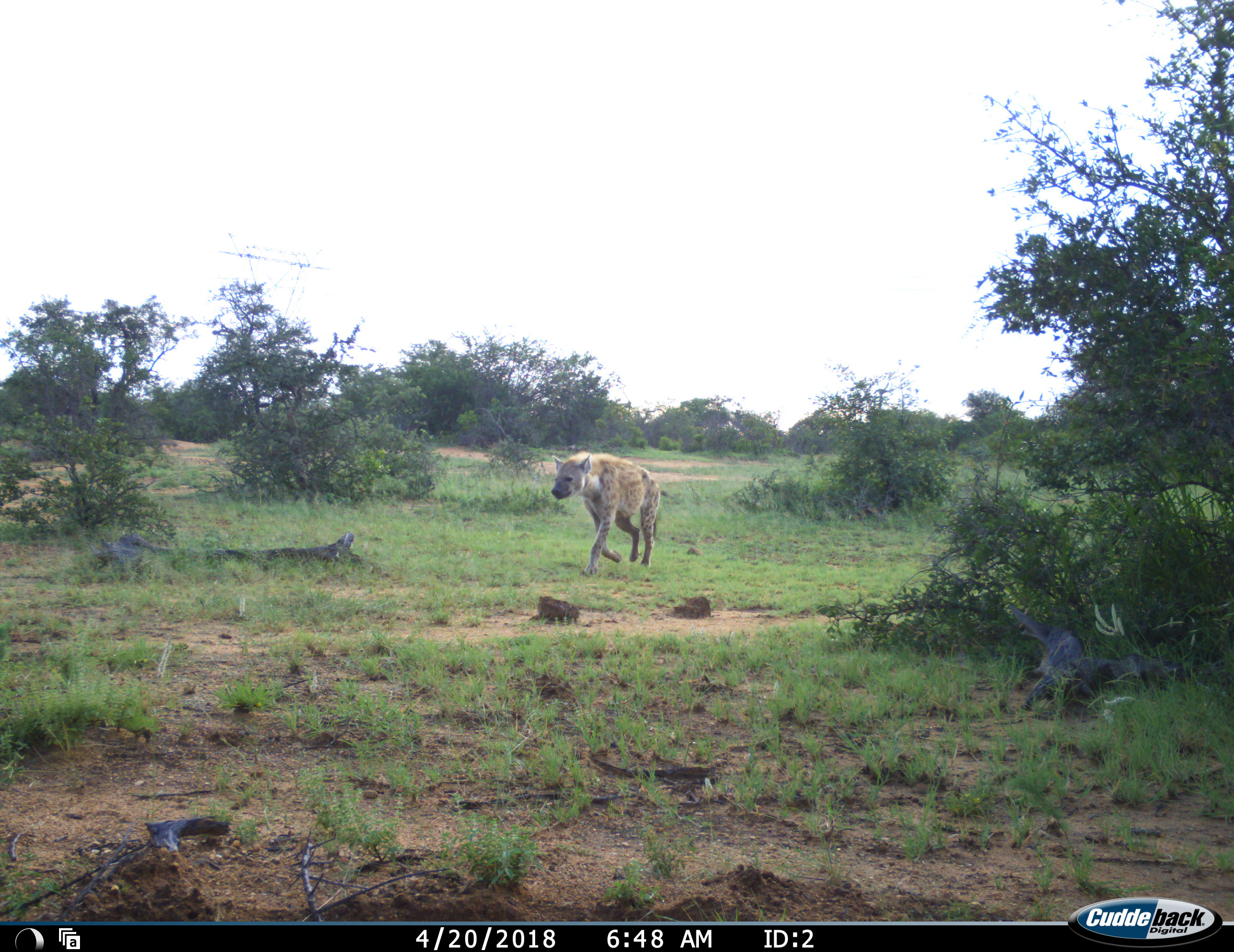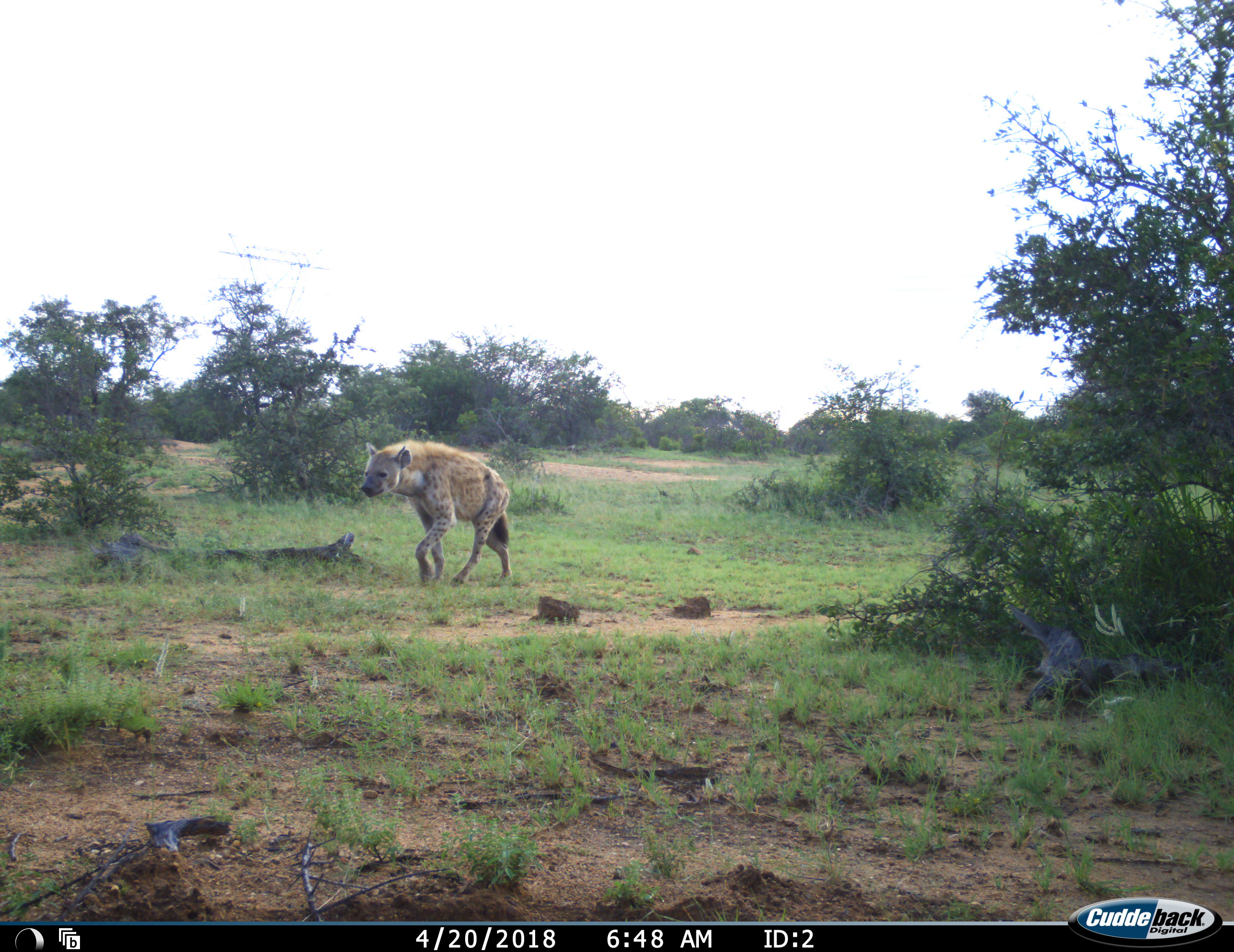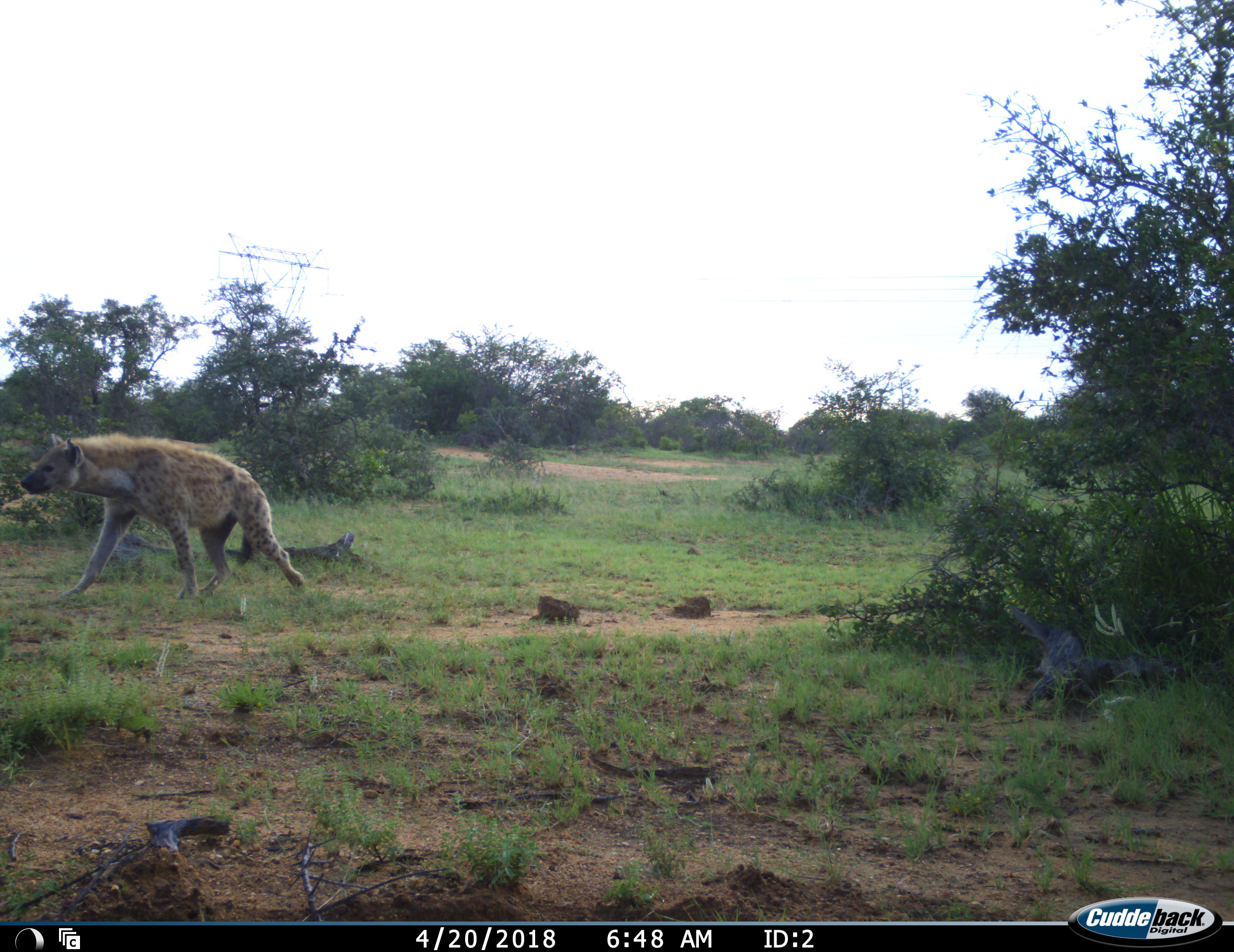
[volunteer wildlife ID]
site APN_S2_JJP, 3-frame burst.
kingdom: Animalia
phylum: Chordata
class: Mammalia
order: Carnivora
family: Hyaenidae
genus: Crocuta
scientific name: Crocuta crocuta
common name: spotted hyena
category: hyenaspotted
Hyenaspotted (spotted hyena) (Crocuta crocuta), count 1. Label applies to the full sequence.